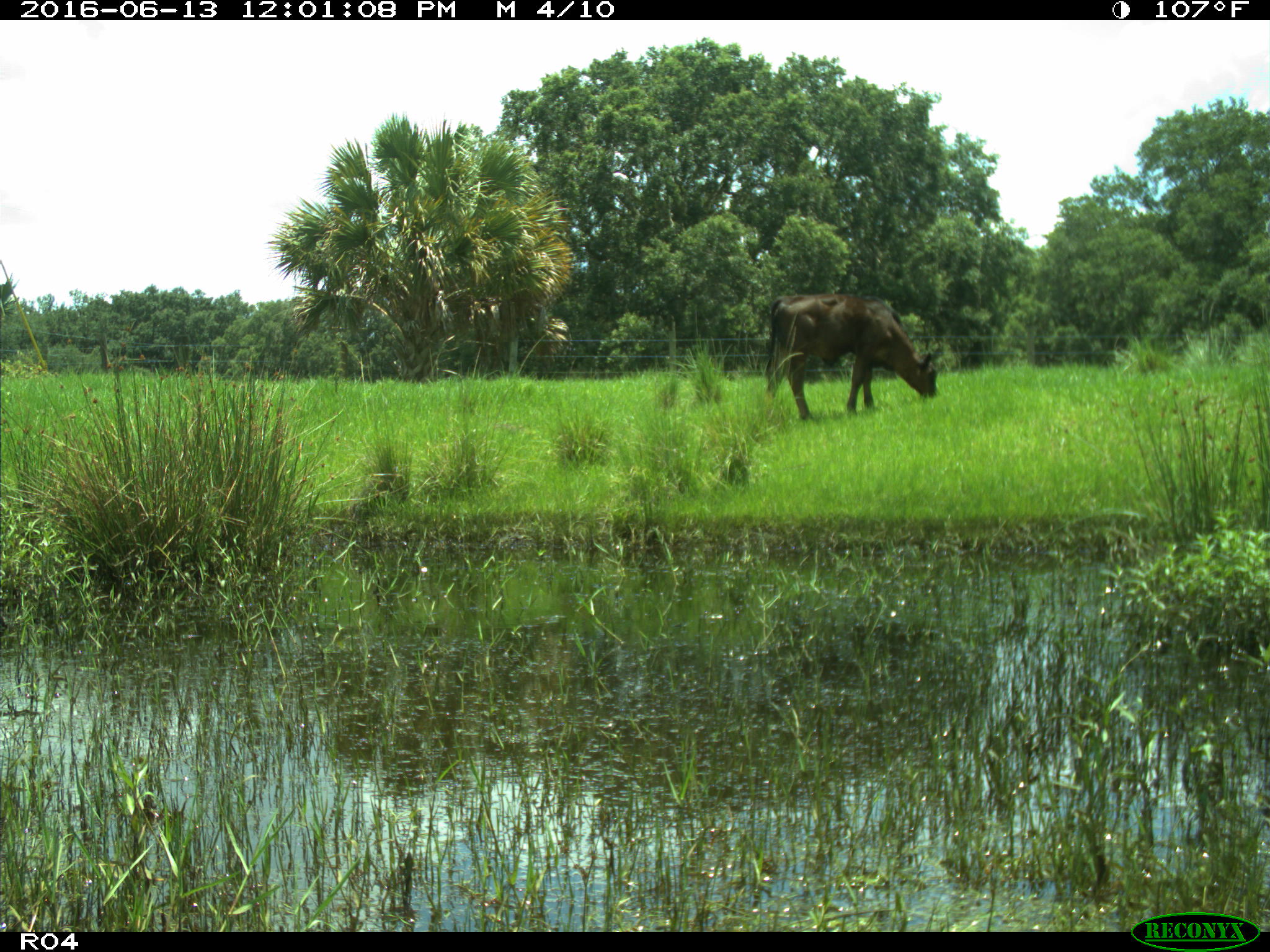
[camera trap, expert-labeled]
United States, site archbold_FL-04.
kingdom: Animalia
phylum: Chordata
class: Mammalia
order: Artiodactyla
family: Bovidae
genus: Bos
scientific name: Bos taurus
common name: domestic cow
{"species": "Bos taurus (domestic cow)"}